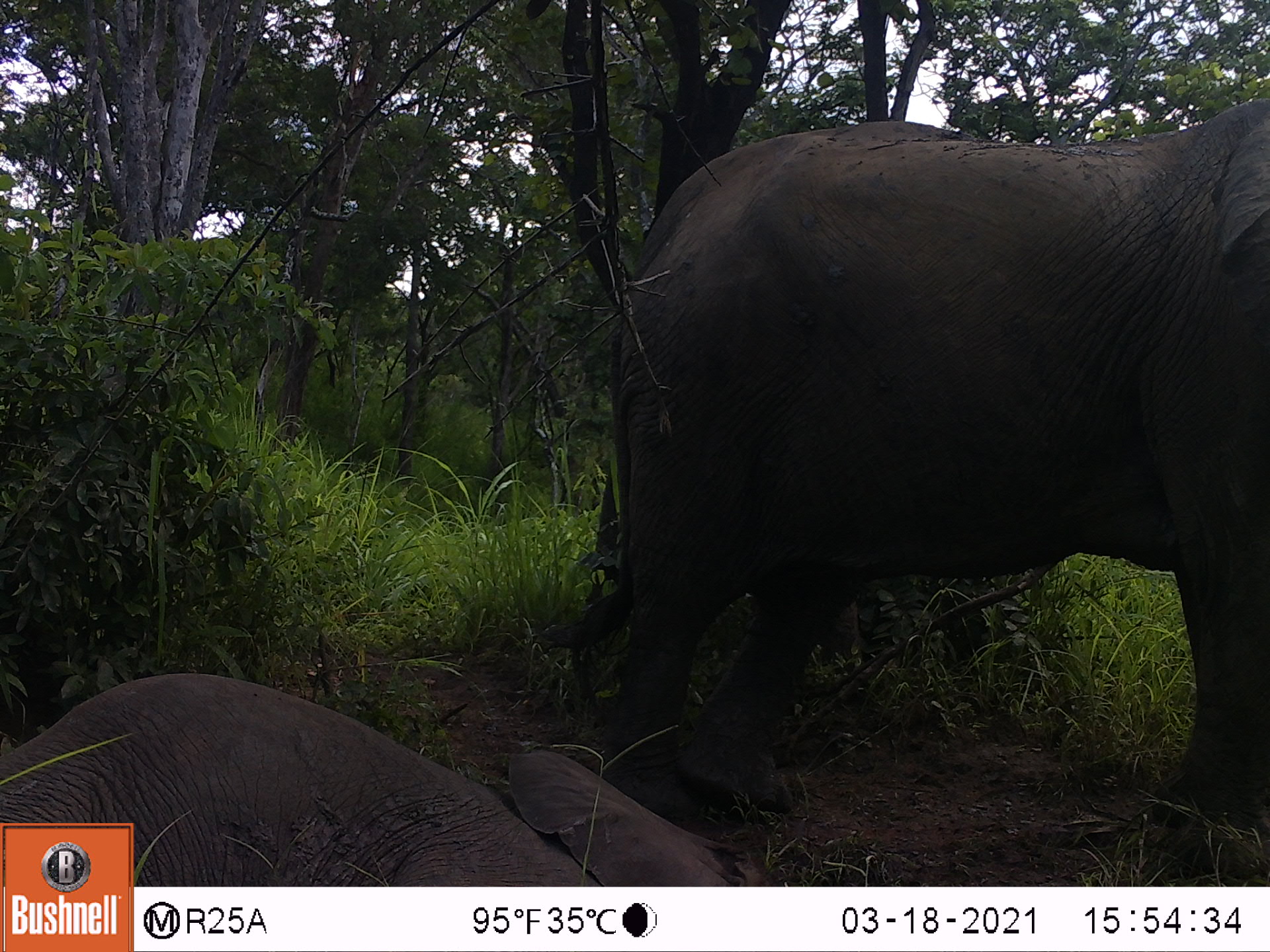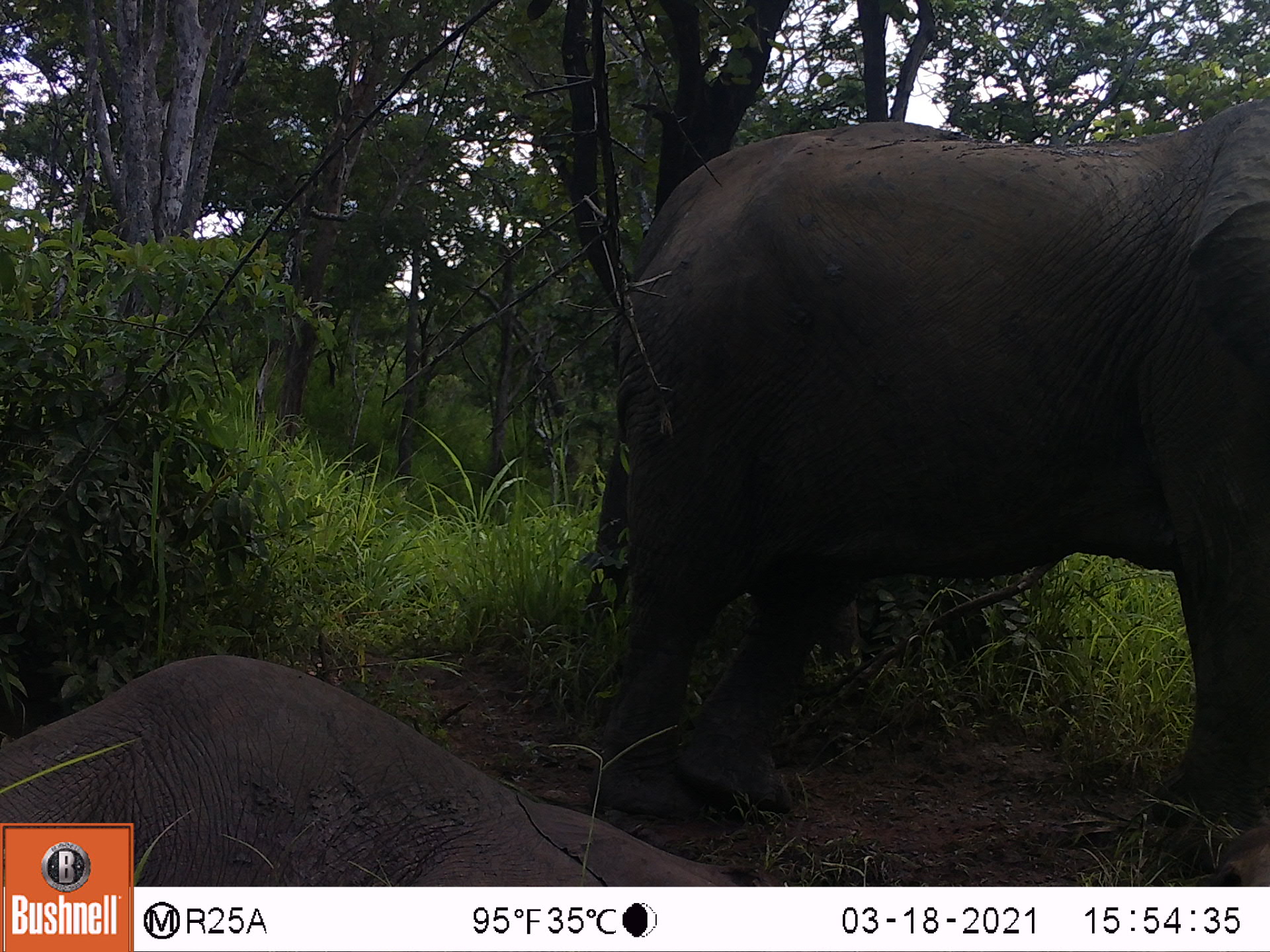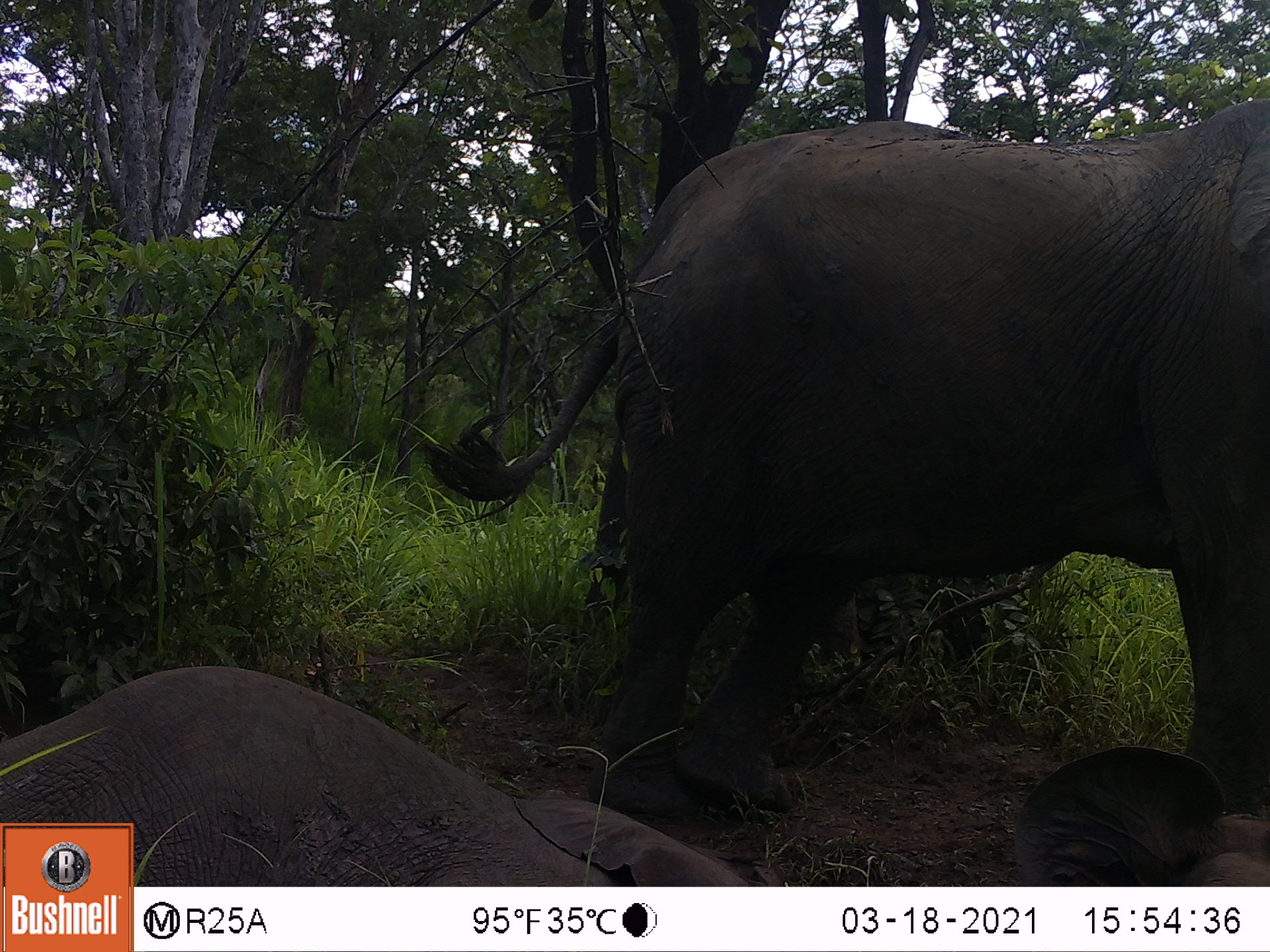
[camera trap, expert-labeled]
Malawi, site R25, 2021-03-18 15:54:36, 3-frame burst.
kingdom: Animalia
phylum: Chordata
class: Mammalia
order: Proboscidea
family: Elephantidae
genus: Loxodonta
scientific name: Loxodonta africana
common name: african savanna elephant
African savanna elephant (Loxodonta africana), count 2.